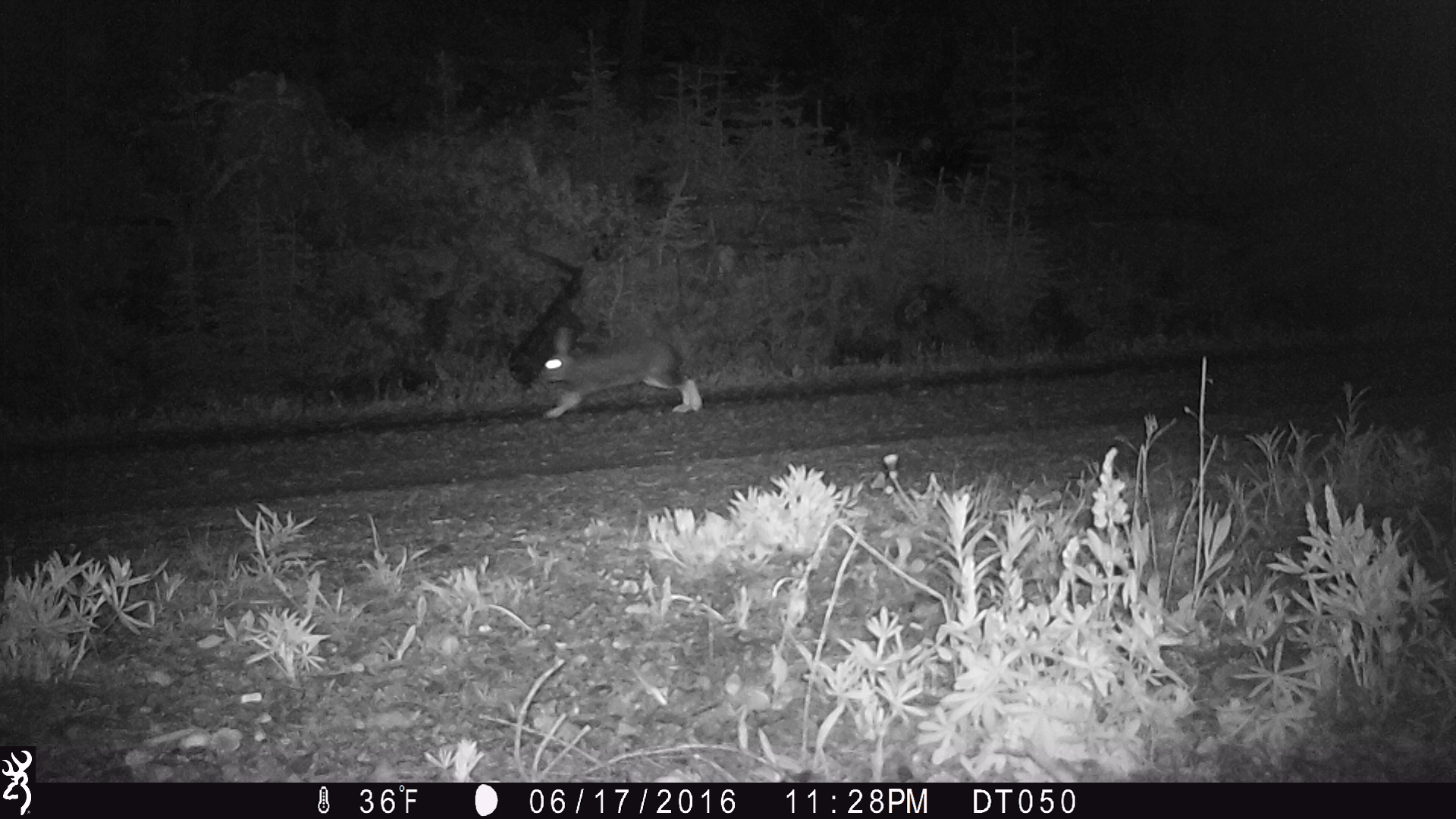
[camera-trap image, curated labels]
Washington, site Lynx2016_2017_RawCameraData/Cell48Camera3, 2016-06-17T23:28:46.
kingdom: Animalia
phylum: Chordata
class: Mammalia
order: Lagomorpha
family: Leporidae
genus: Lepus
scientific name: Lepus americanus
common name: snowshoe hare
Lepus americanus (snowshoe hare). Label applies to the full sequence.